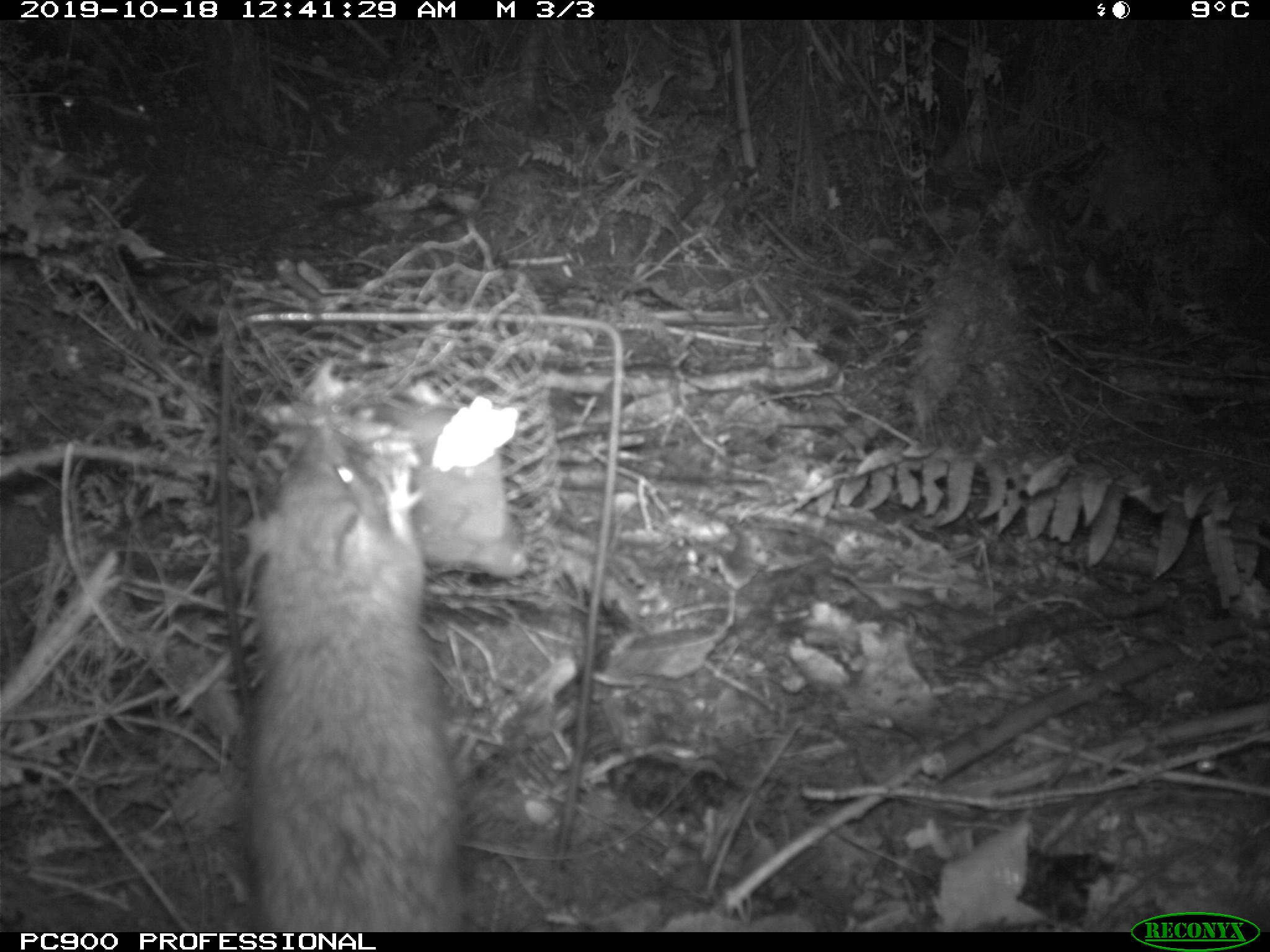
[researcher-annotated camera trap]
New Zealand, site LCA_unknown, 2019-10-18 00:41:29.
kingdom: Animalia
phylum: Chordata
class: Mammalia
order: Rodentia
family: Muridae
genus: Rattus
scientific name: Rattus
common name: rat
Rat (Rattus).